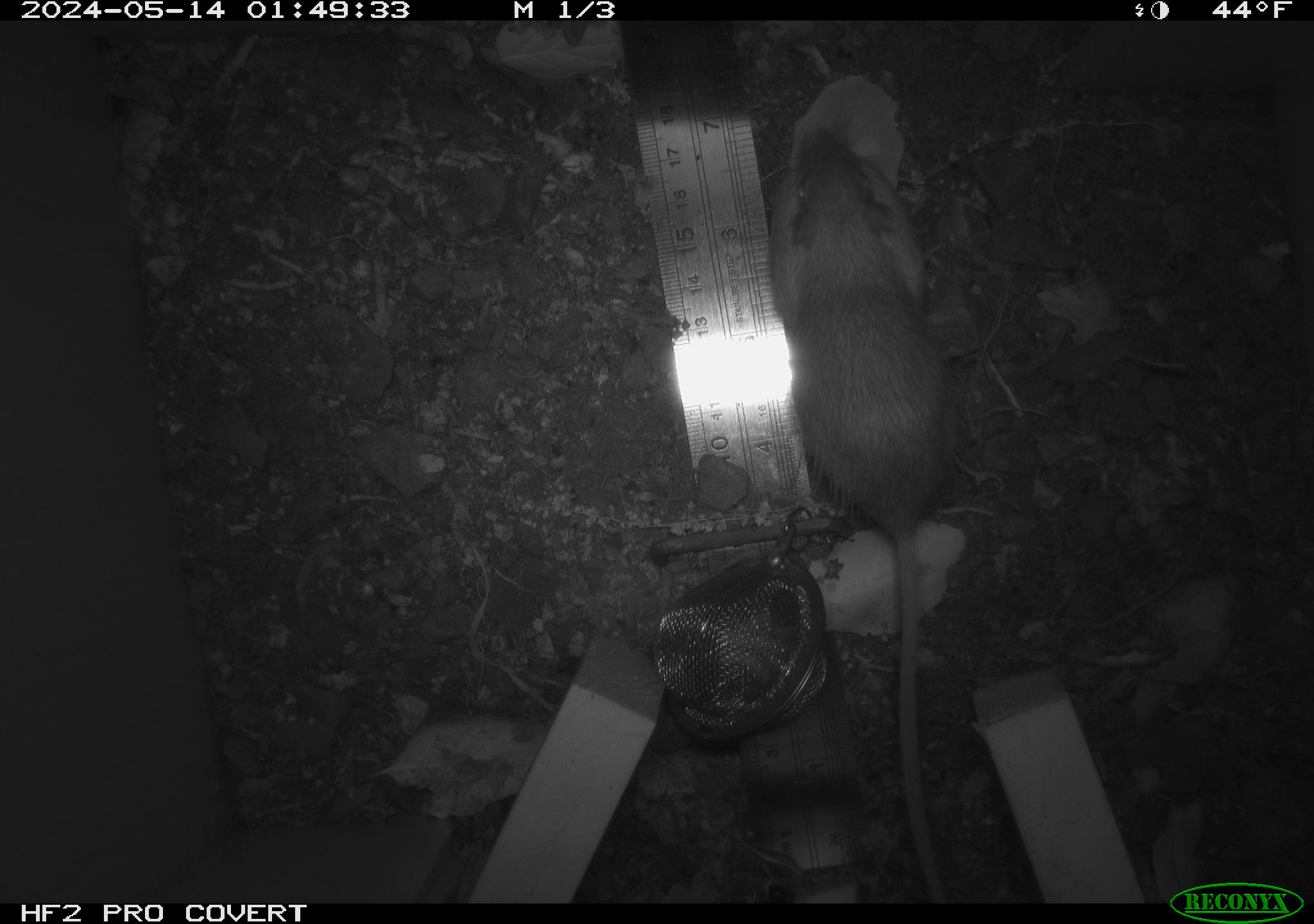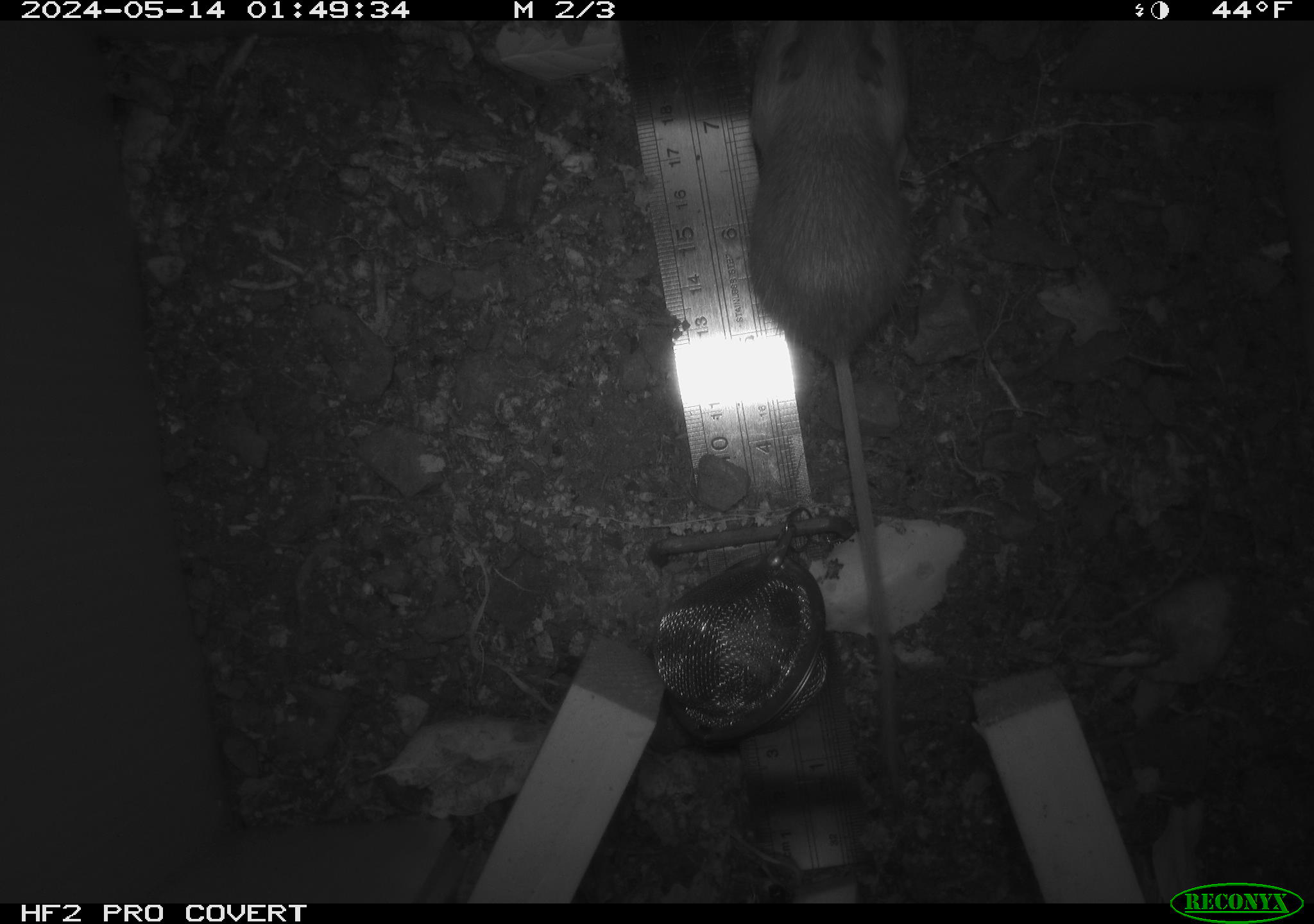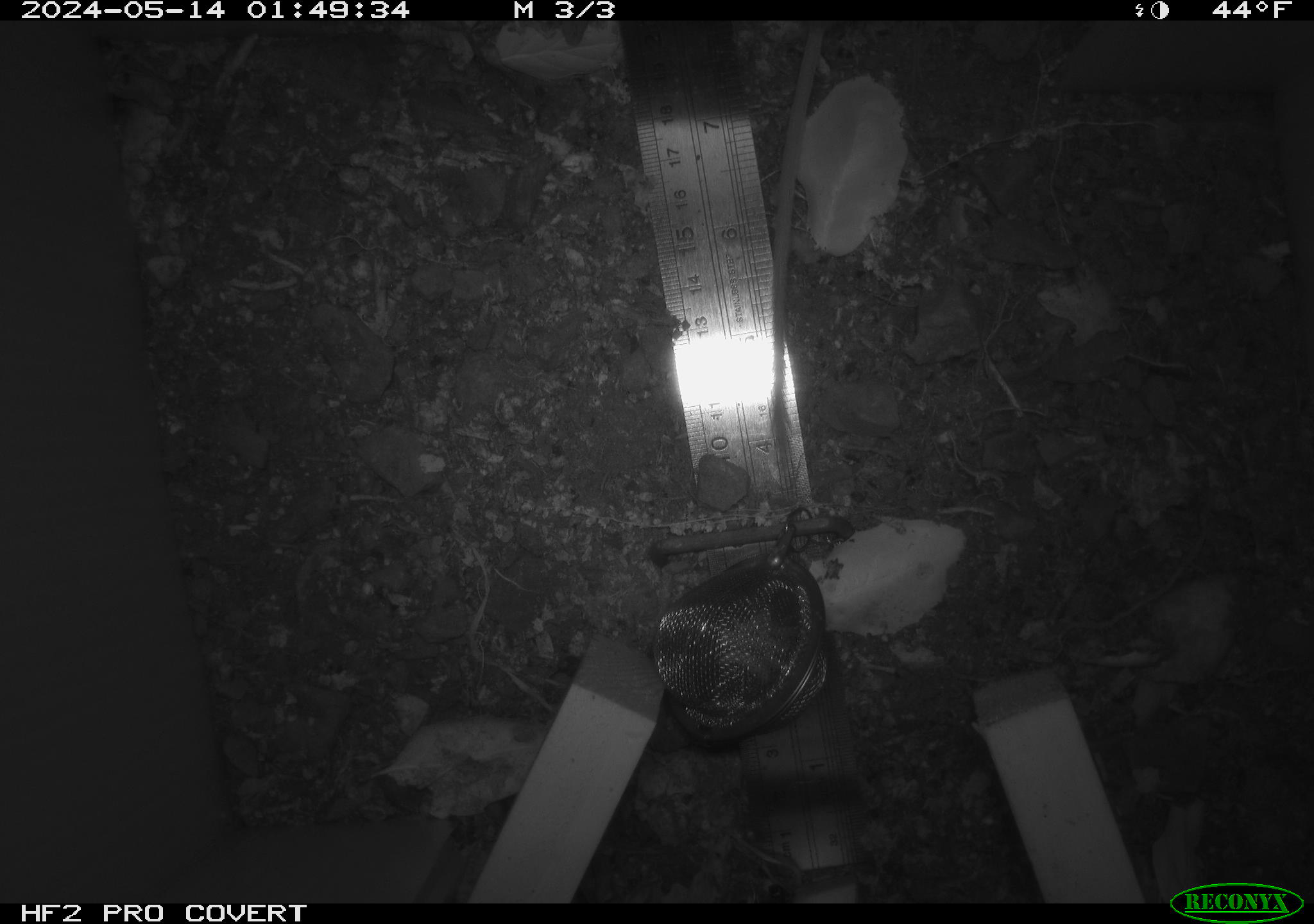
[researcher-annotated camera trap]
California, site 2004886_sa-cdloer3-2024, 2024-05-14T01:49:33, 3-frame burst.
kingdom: Animalia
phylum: Chordata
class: Mammalia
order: Rodentia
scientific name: Rodentia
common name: mouse species